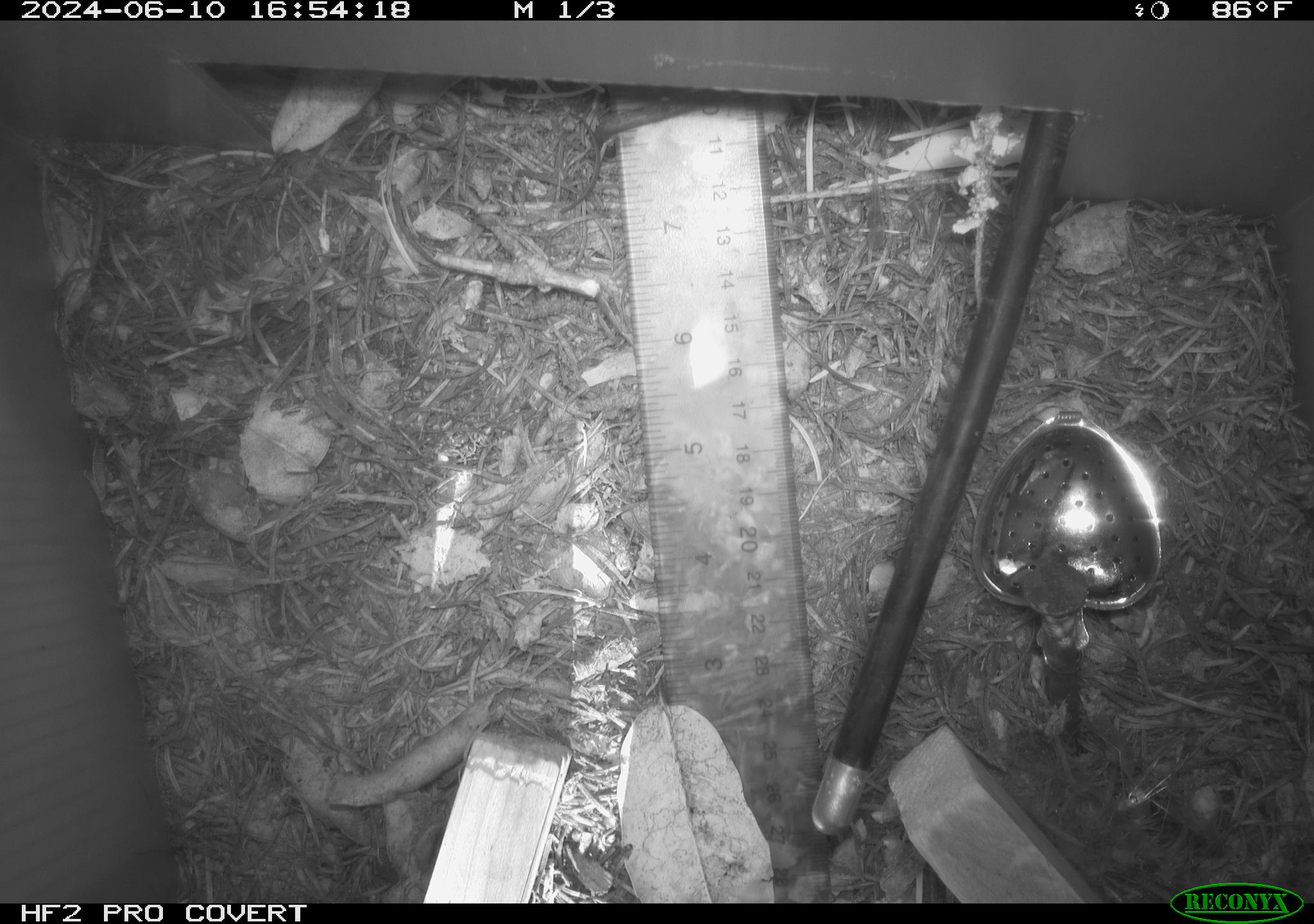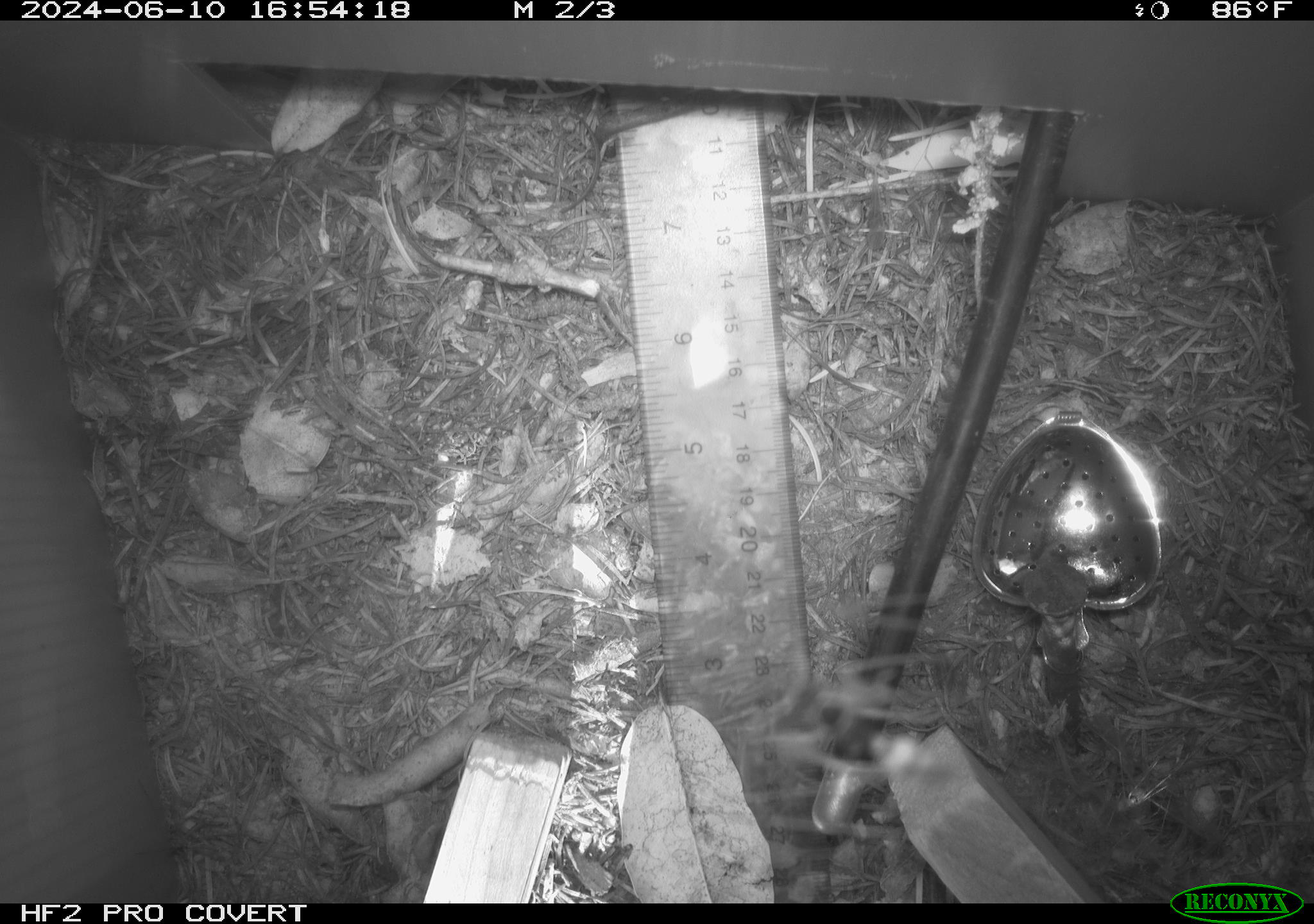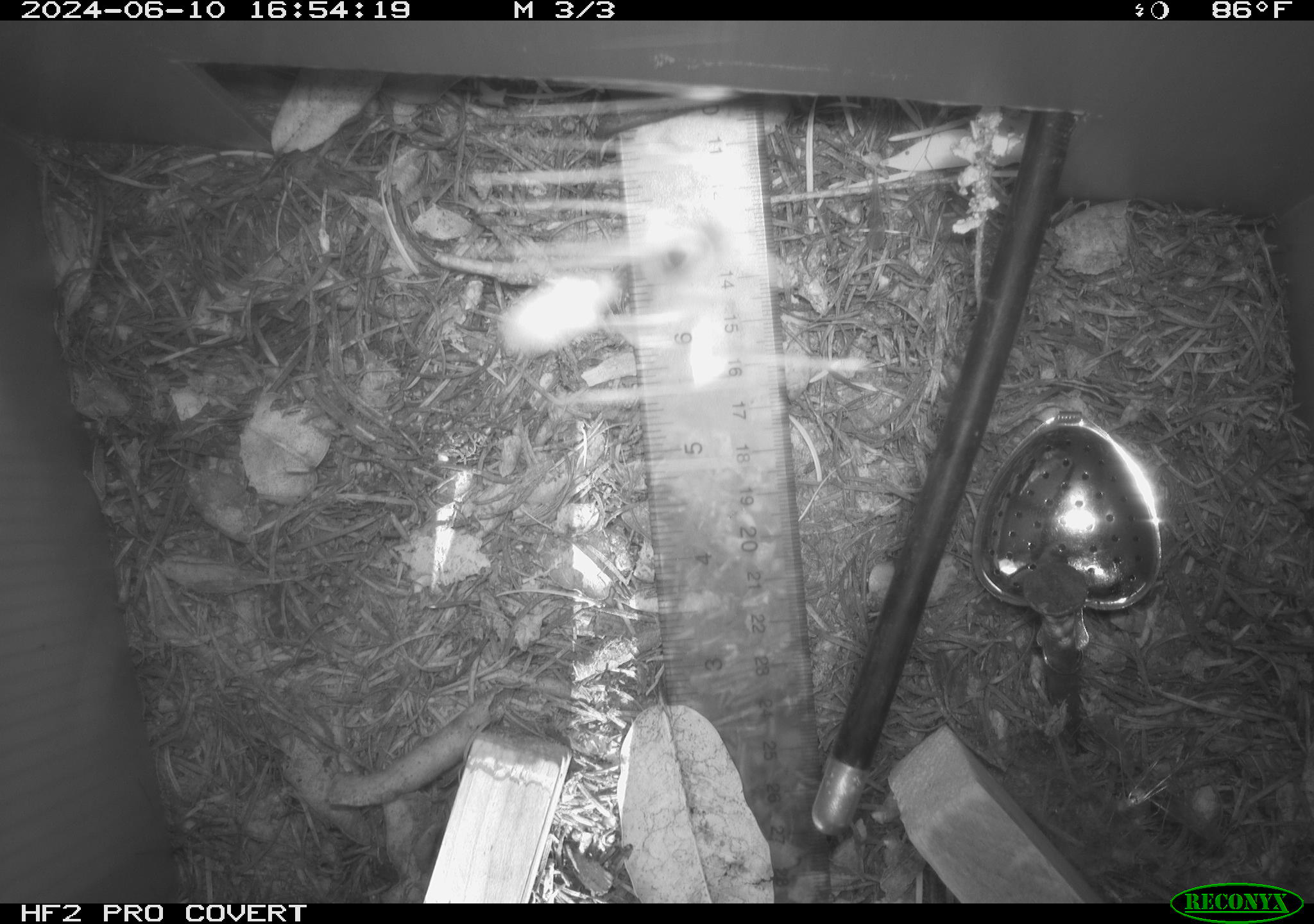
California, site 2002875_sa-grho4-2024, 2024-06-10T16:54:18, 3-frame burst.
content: unidentified animal